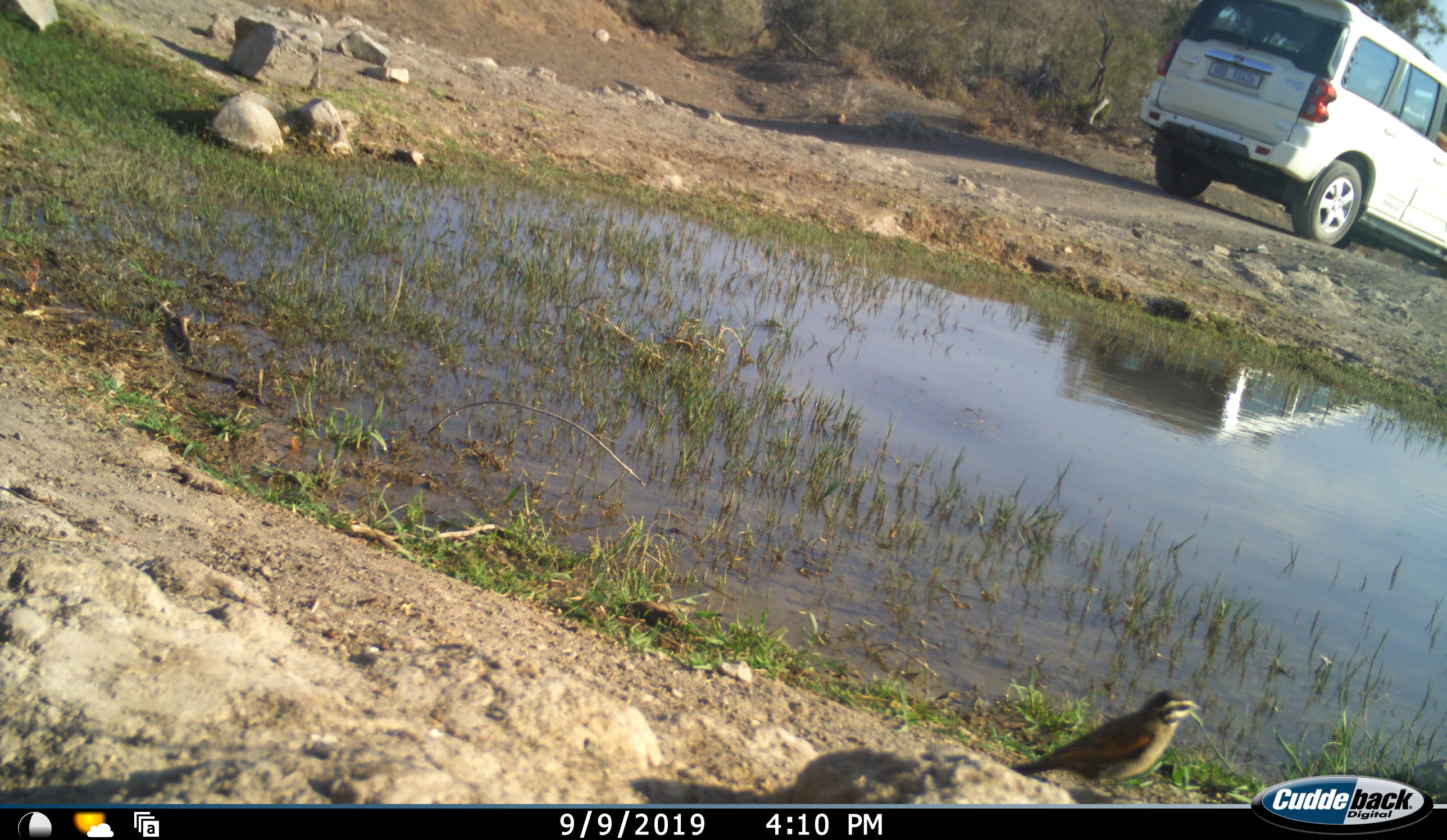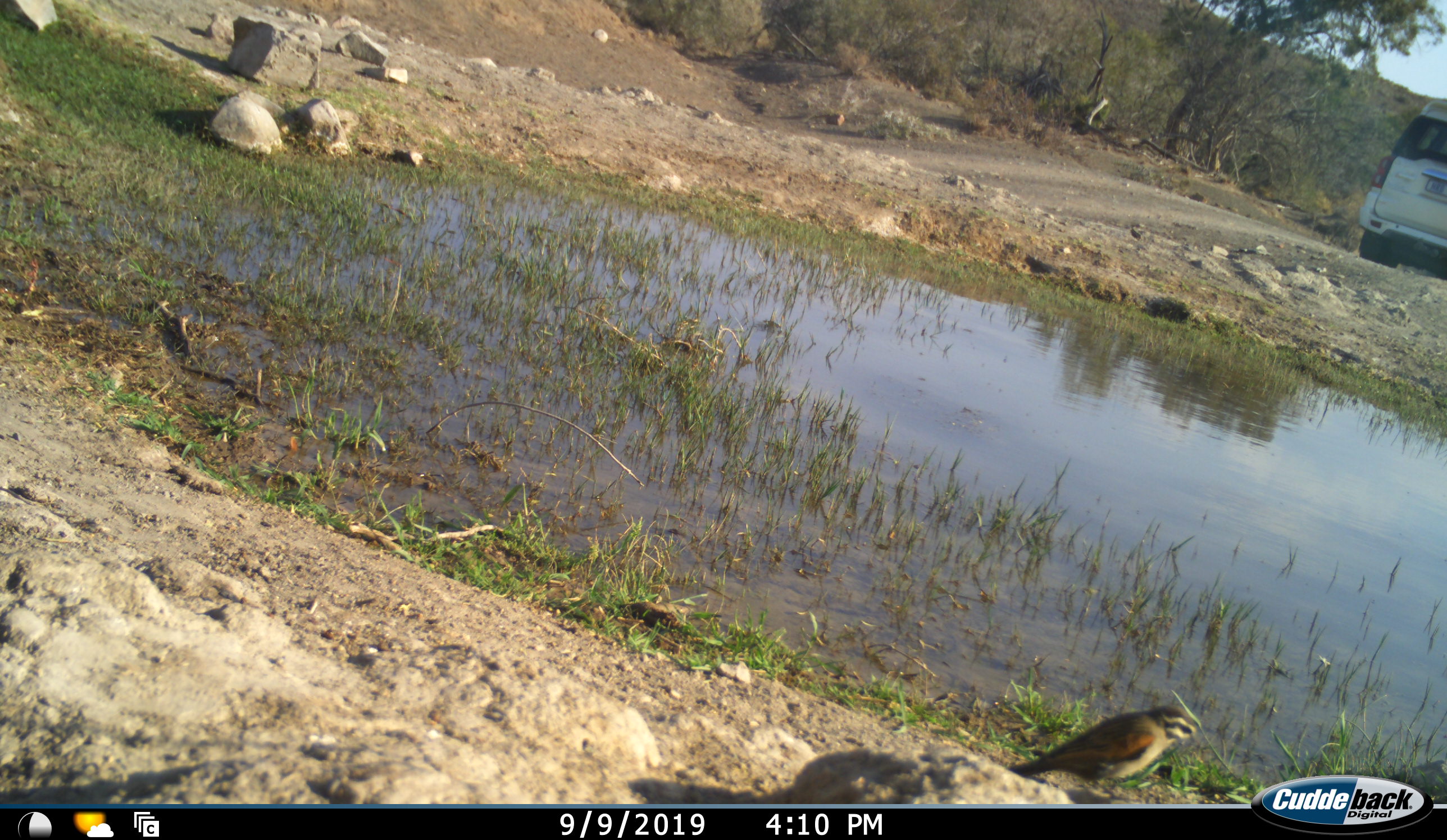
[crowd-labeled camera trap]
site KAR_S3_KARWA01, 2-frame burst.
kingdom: Animalia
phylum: Chordata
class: Aves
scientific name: Aves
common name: bird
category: birdother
Birdother (bird) (Aves), count 1. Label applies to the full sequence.